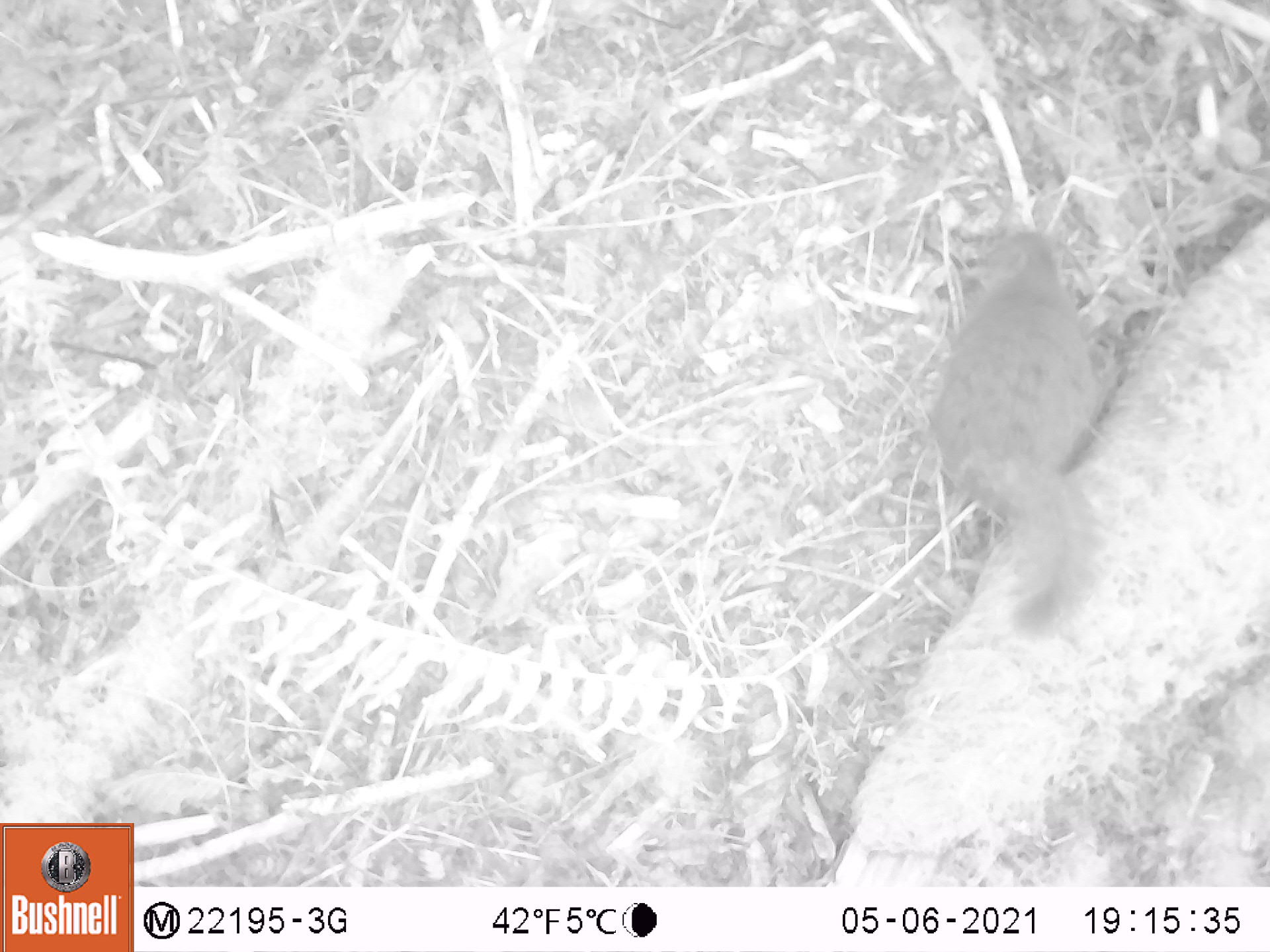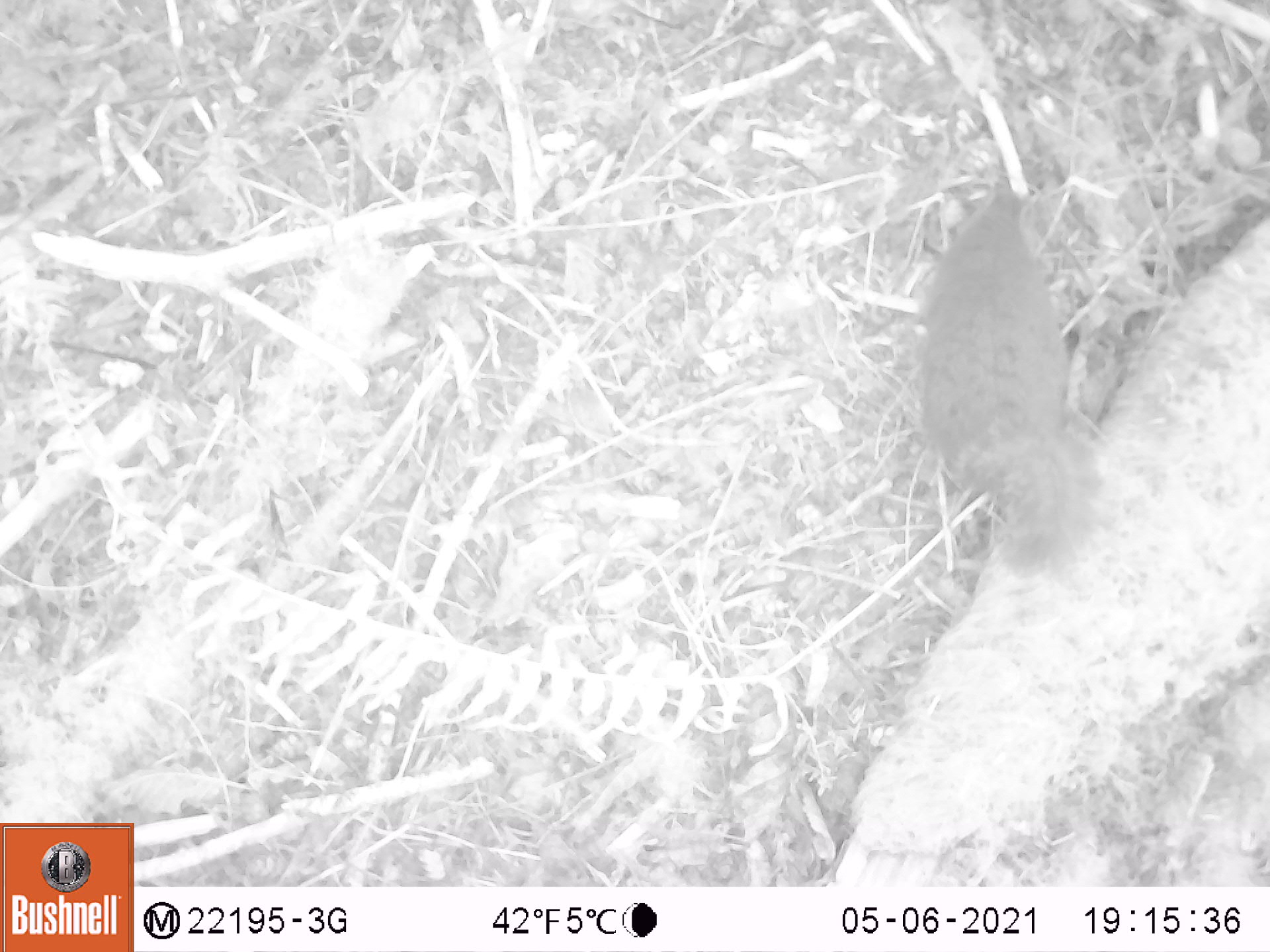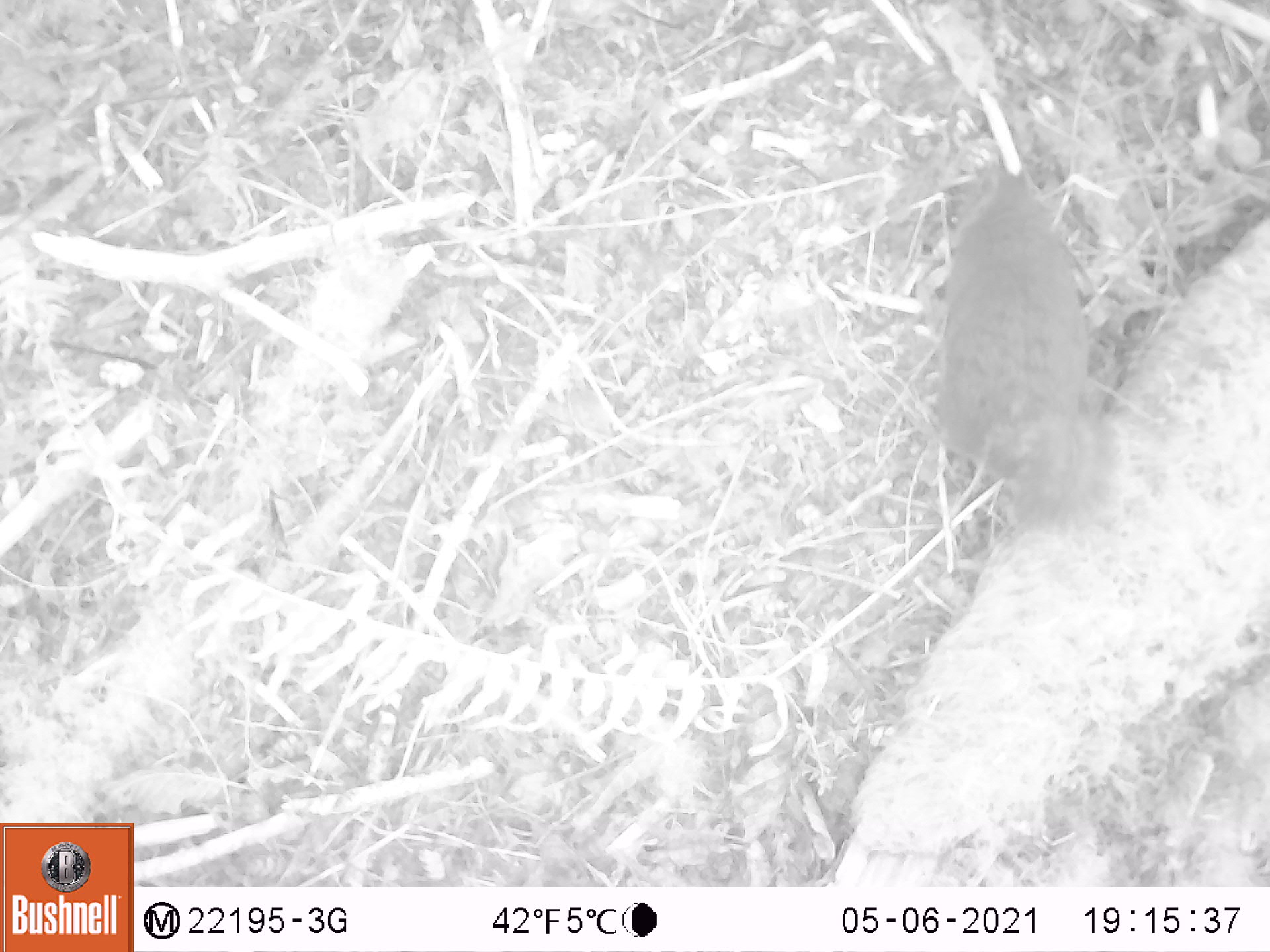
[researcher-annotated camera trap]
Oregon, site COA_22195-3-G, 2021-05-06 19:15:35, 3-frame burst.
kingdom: Animalia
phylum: Chordata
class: Mammalia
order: Rodentia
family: Sciuridae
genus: Tamiasciurus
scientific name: Tamiasciurus douglasii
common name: douglas squirrel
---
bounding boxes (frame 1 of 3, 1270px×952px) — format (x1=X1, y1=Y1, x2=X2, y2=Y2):
douglas squirrel: (x1=889, y1=174, x2=1157, y2=662)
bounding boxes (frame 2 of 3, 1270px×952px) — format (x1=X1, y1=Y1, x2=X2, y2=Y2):
douglas squirrel: (x1=867, y1=159, x2=1143, y2=597)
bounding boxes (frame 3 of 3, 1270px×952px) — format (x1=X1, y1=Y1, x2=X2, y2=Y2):
douglas squirrel: (x1=882, y1=126, x2=1172, y2=569)